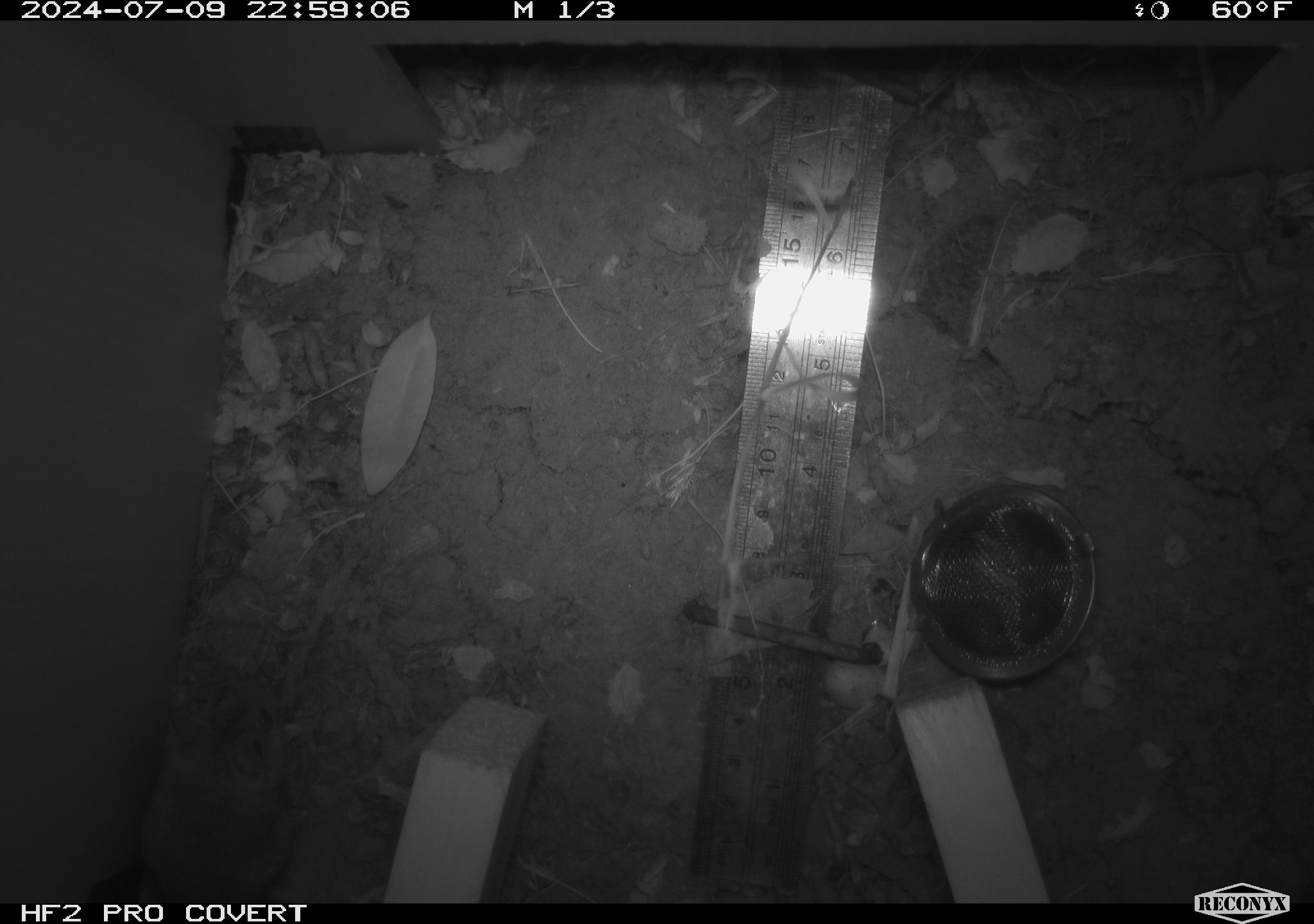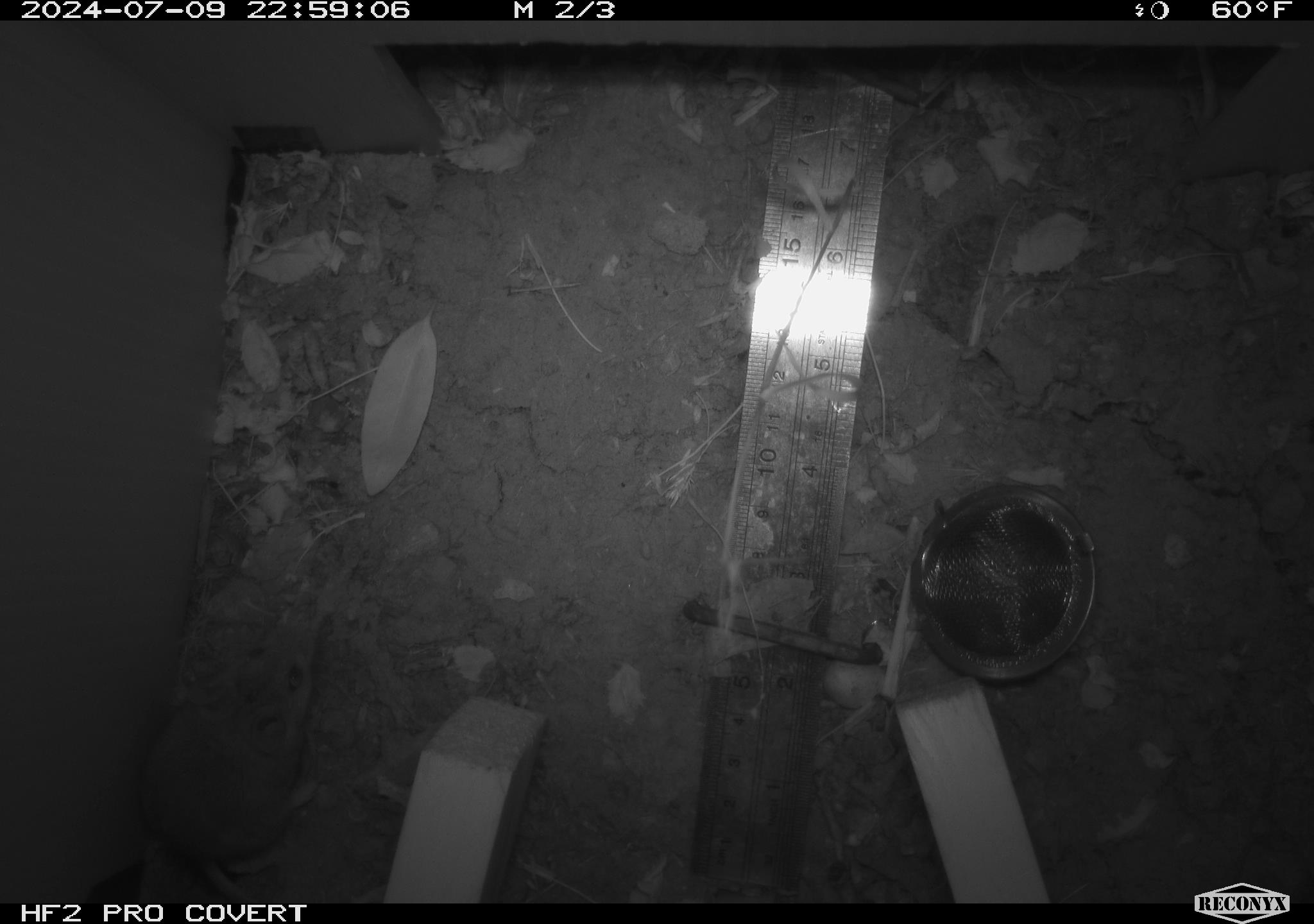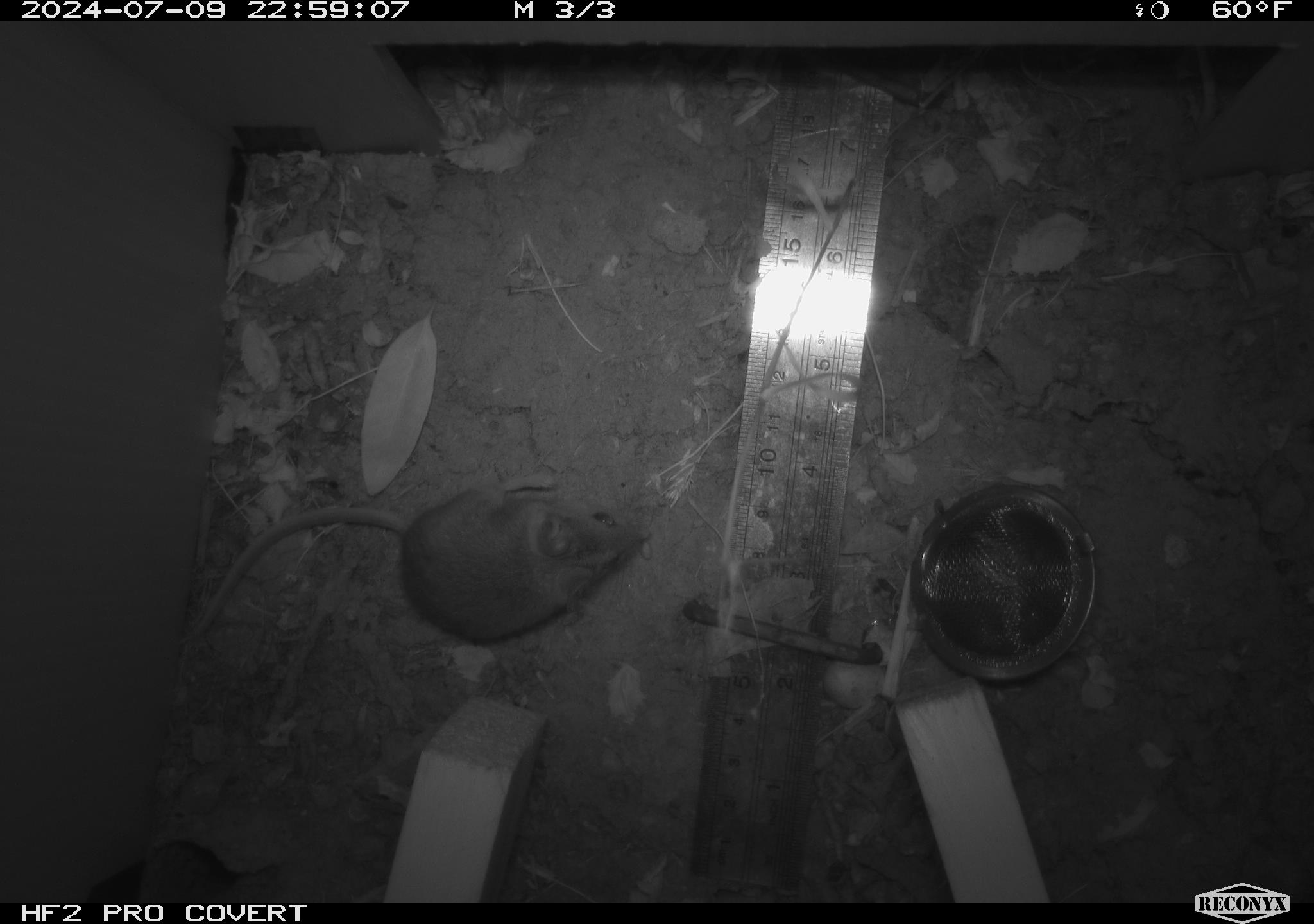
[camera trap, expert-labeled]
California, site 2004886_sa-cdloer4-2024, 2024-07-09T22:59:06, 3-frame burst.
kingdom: Animalia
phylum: Chordata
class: Mammalia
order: Rodentia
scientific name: Rodentia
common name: rodent